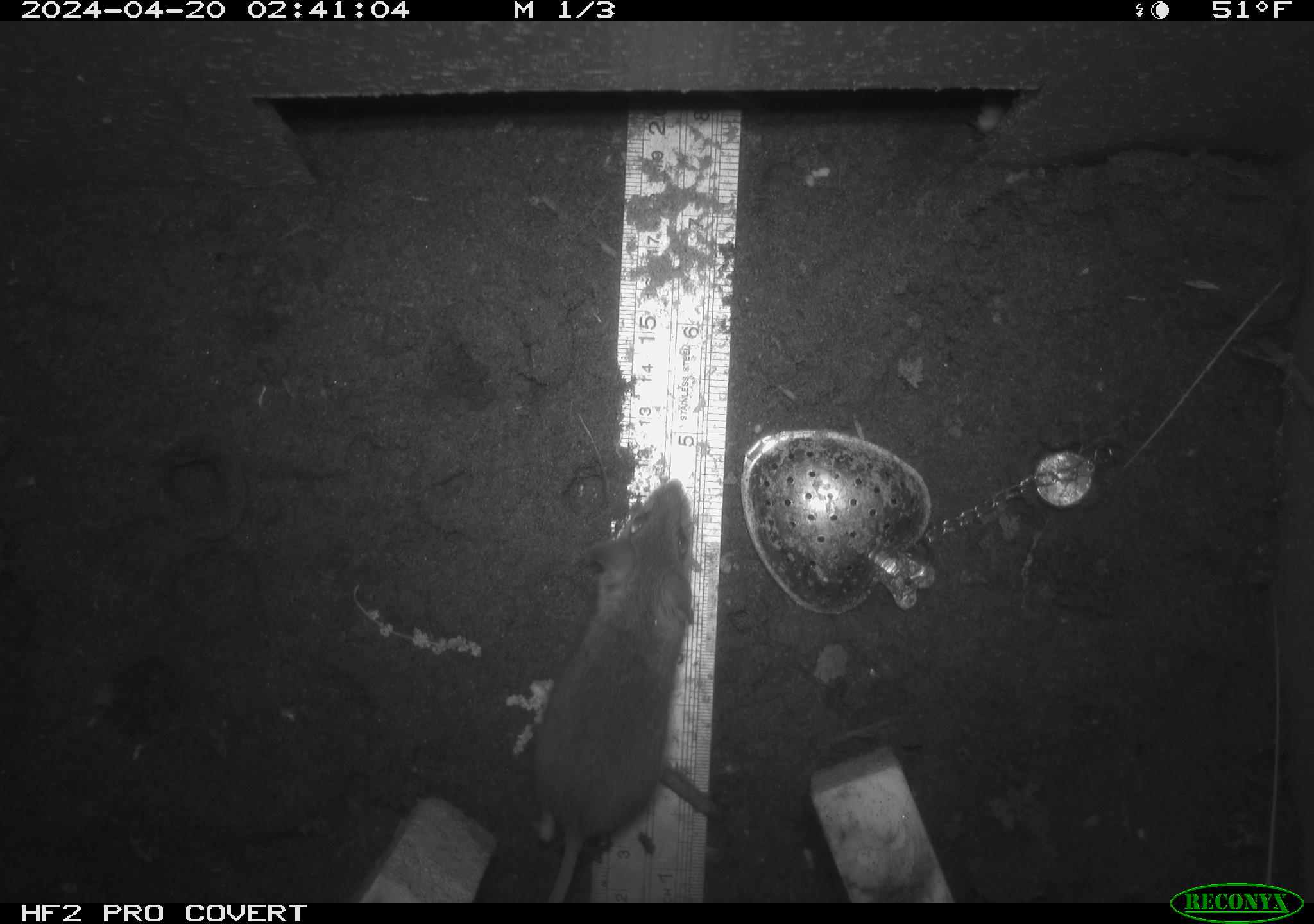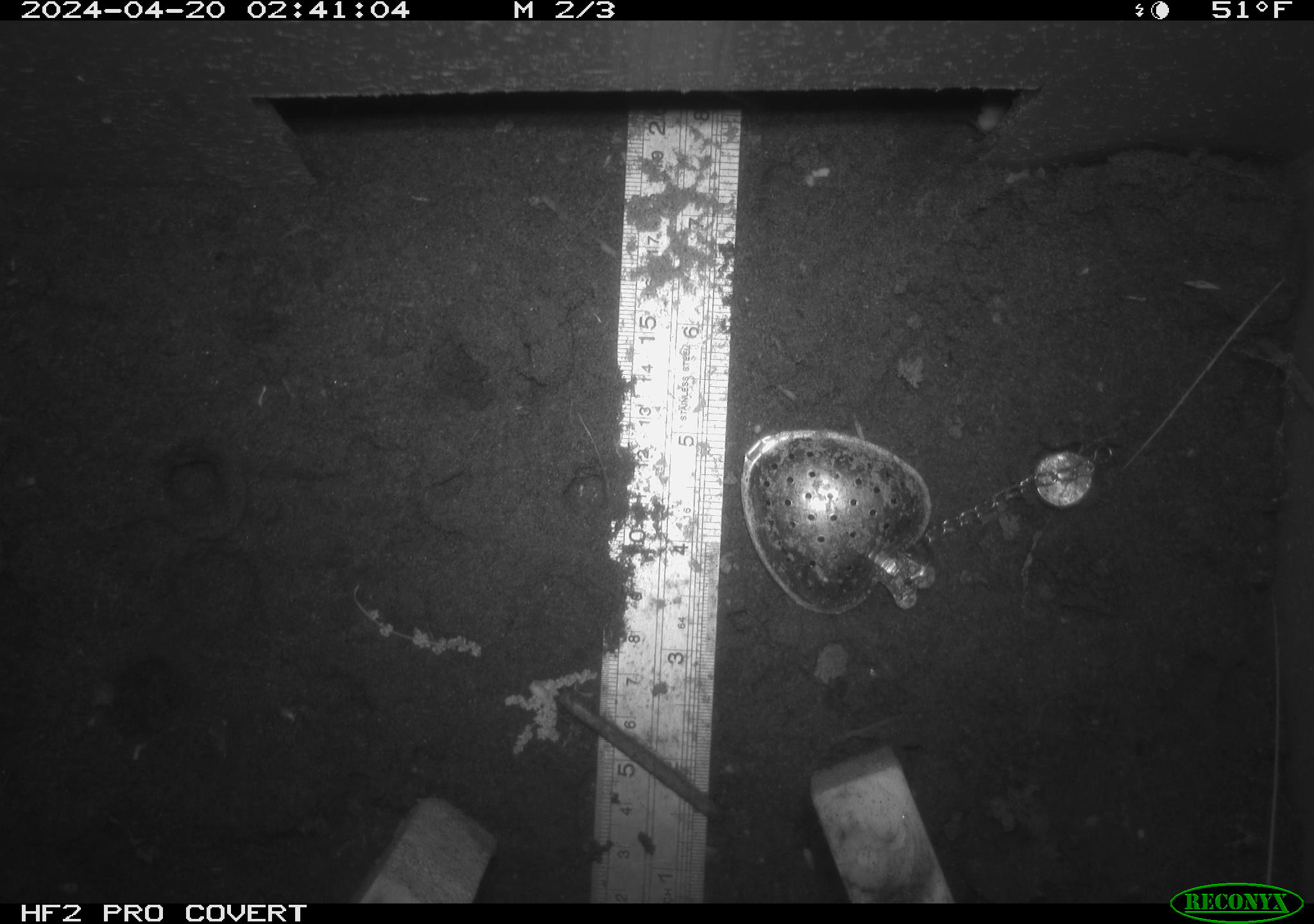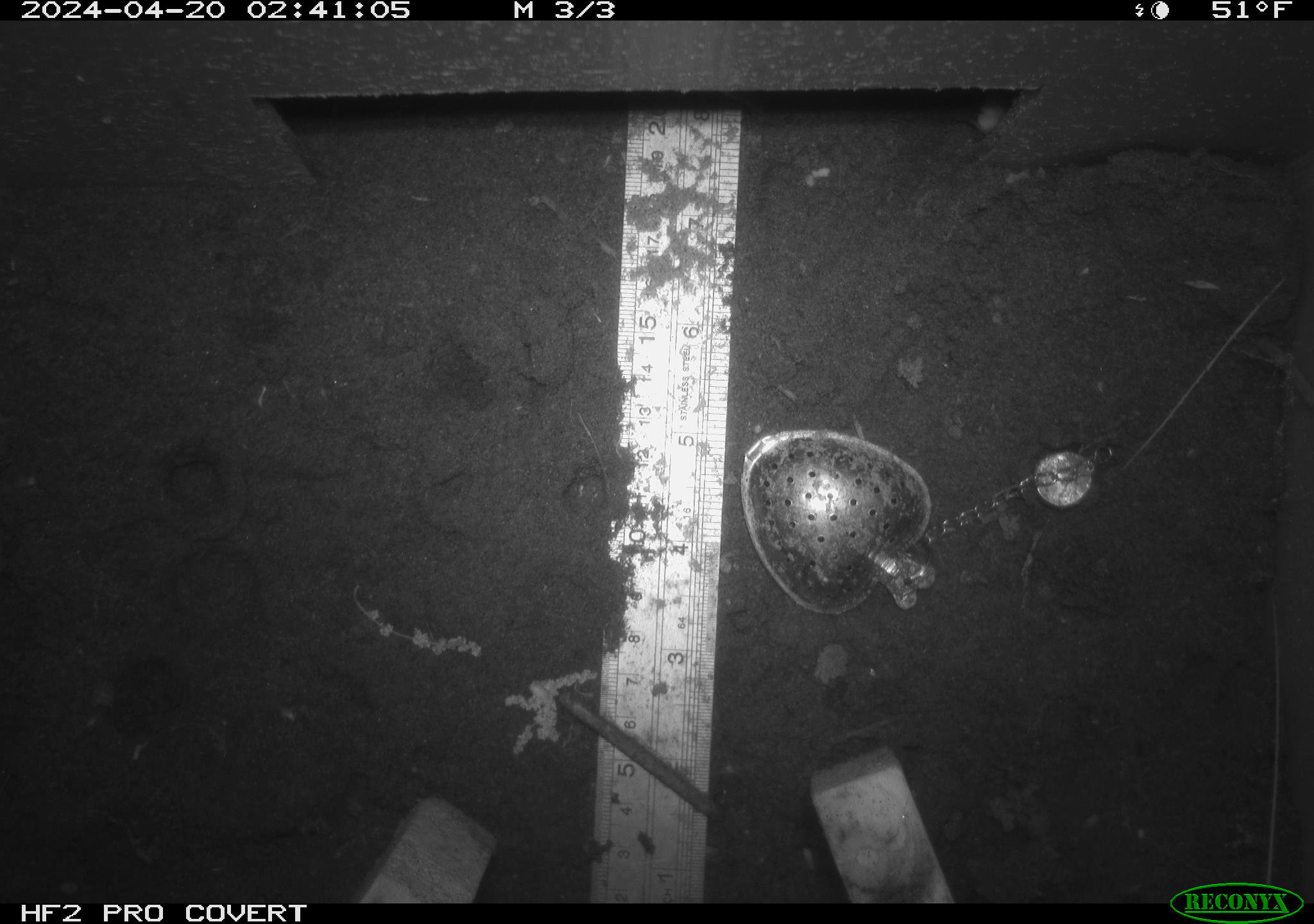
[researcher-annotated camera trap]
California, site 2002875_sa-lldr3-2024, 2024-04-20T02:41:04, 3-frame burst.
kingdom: Animalia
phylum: Chordata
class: Mammalia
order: Rodentia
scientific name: Rodentia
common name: mouse species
Mouse species (Rodentia).